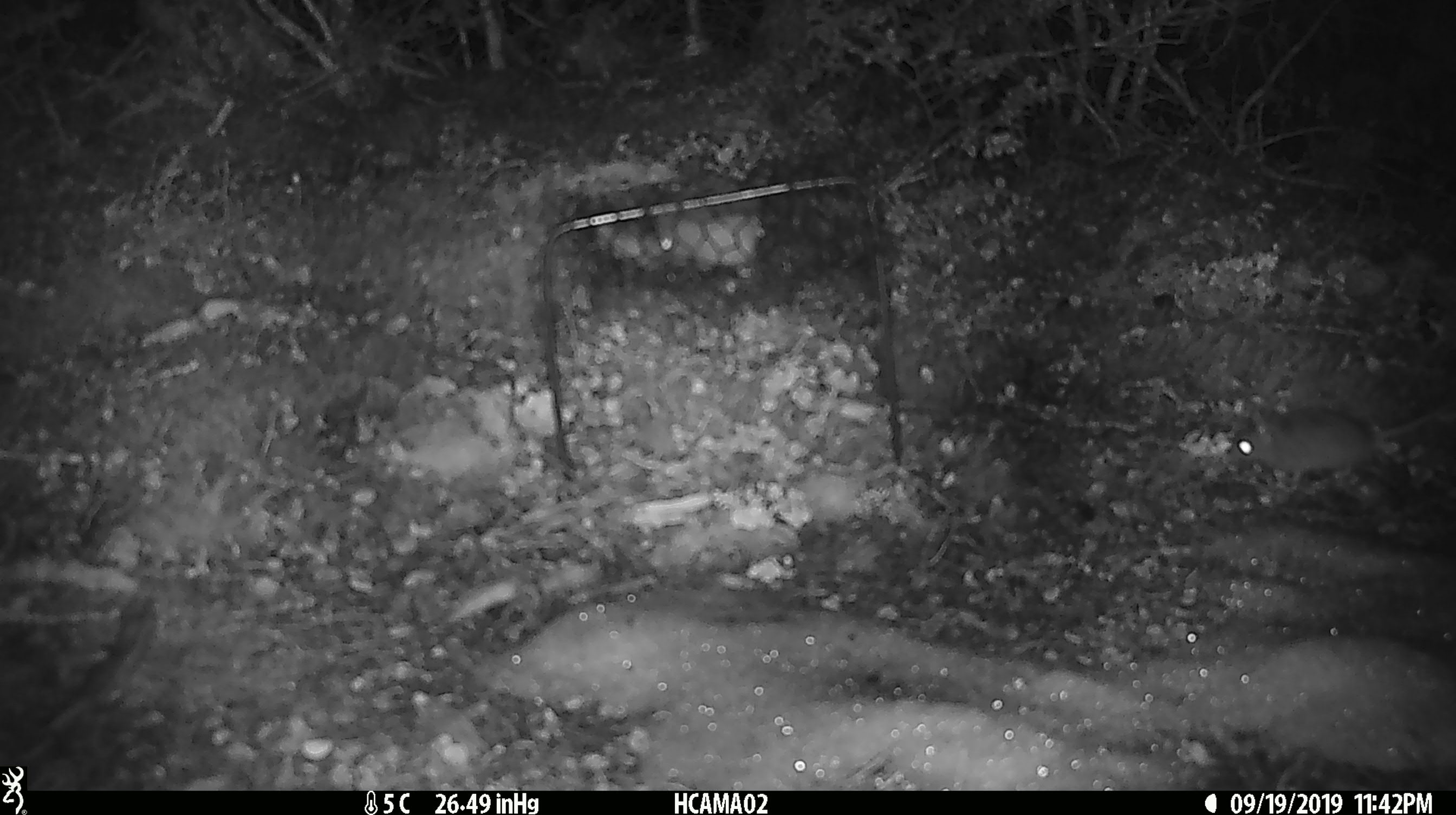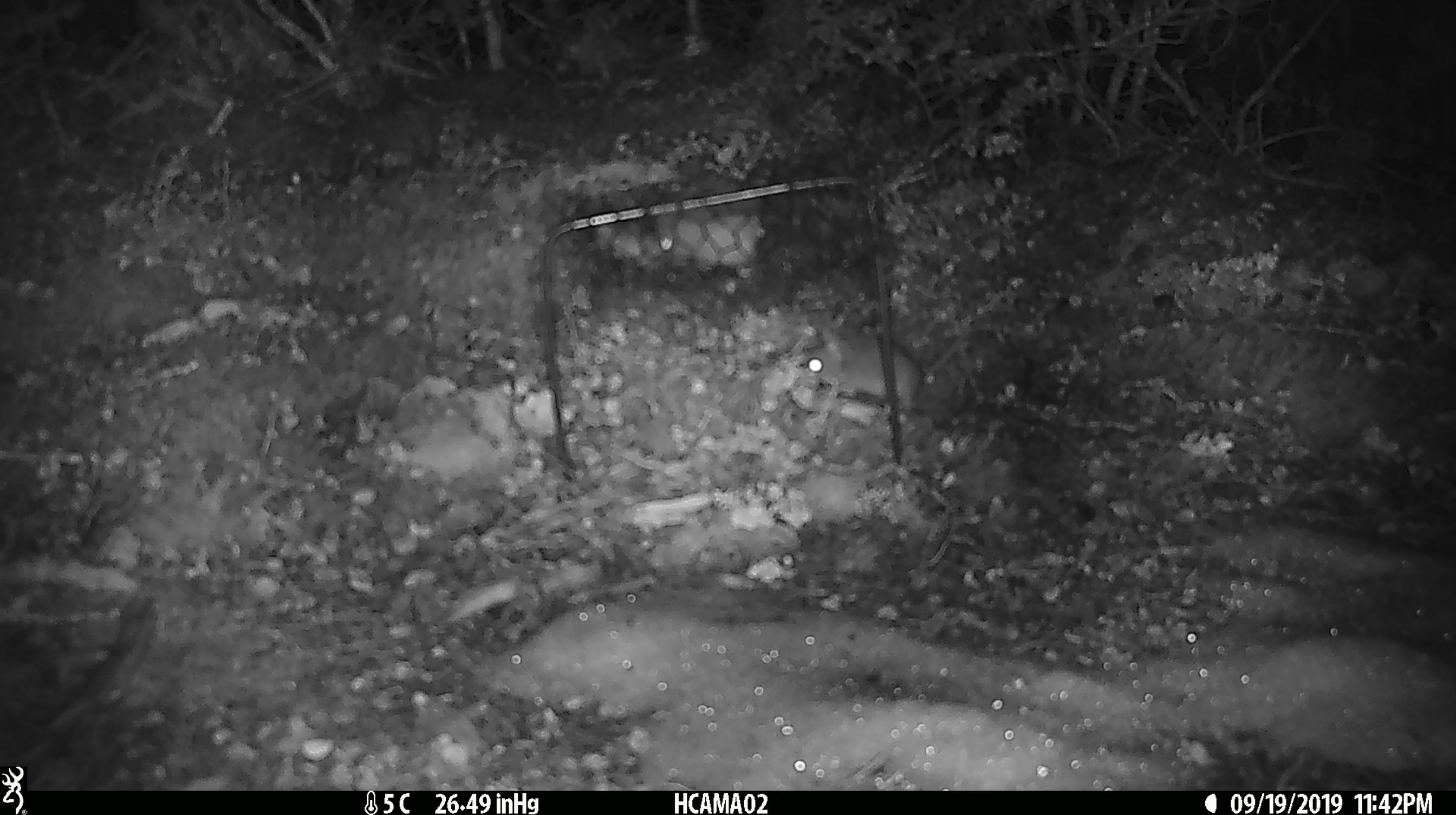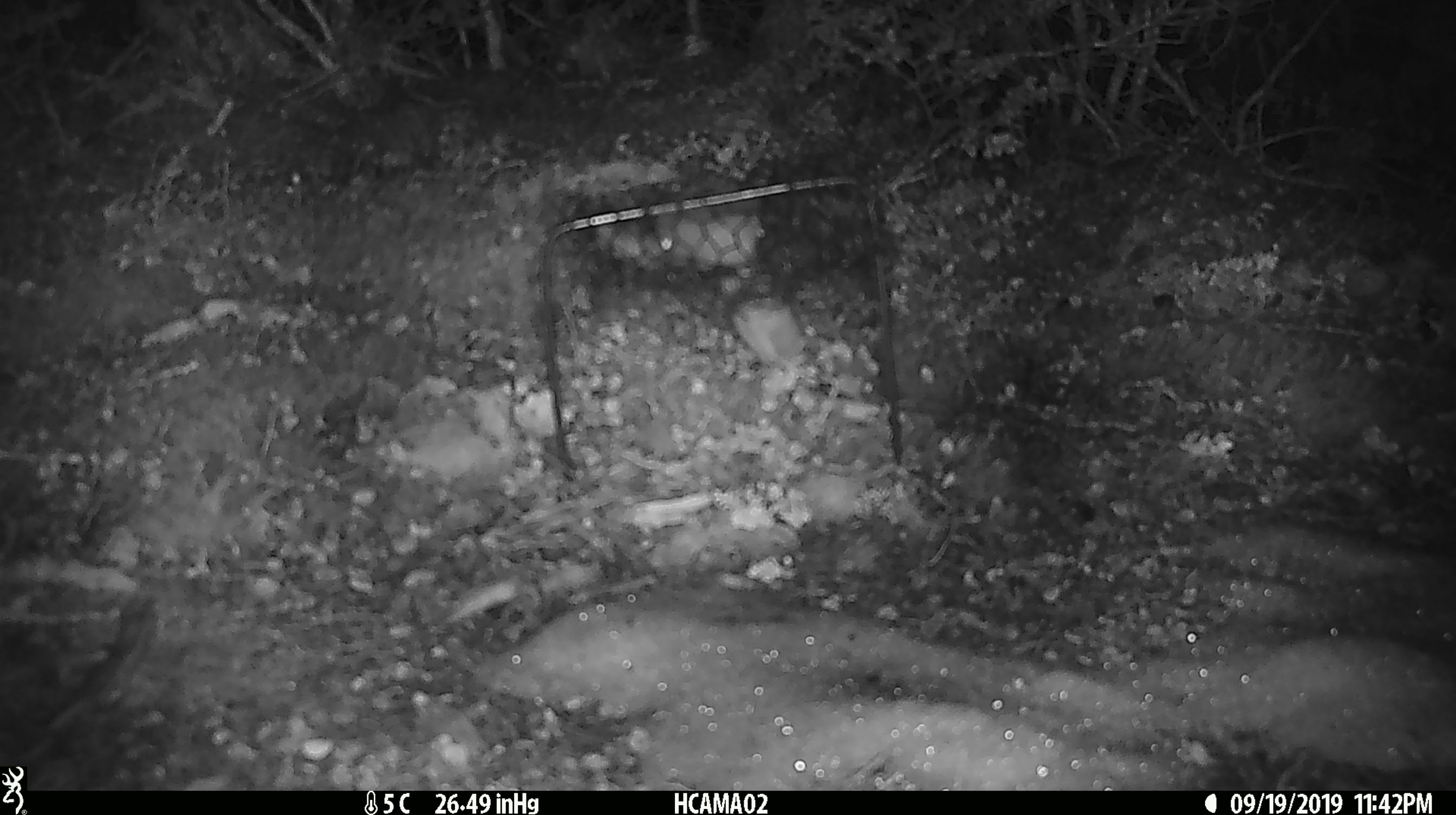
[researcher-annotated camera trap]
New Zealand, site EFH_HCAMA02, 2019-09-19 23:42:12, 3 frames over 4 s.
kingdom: Animalia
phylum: Chordata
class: Mammalia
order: Rodentia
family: Muridae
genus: Mus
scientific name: Mus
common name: mouse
Mouse (Mus).